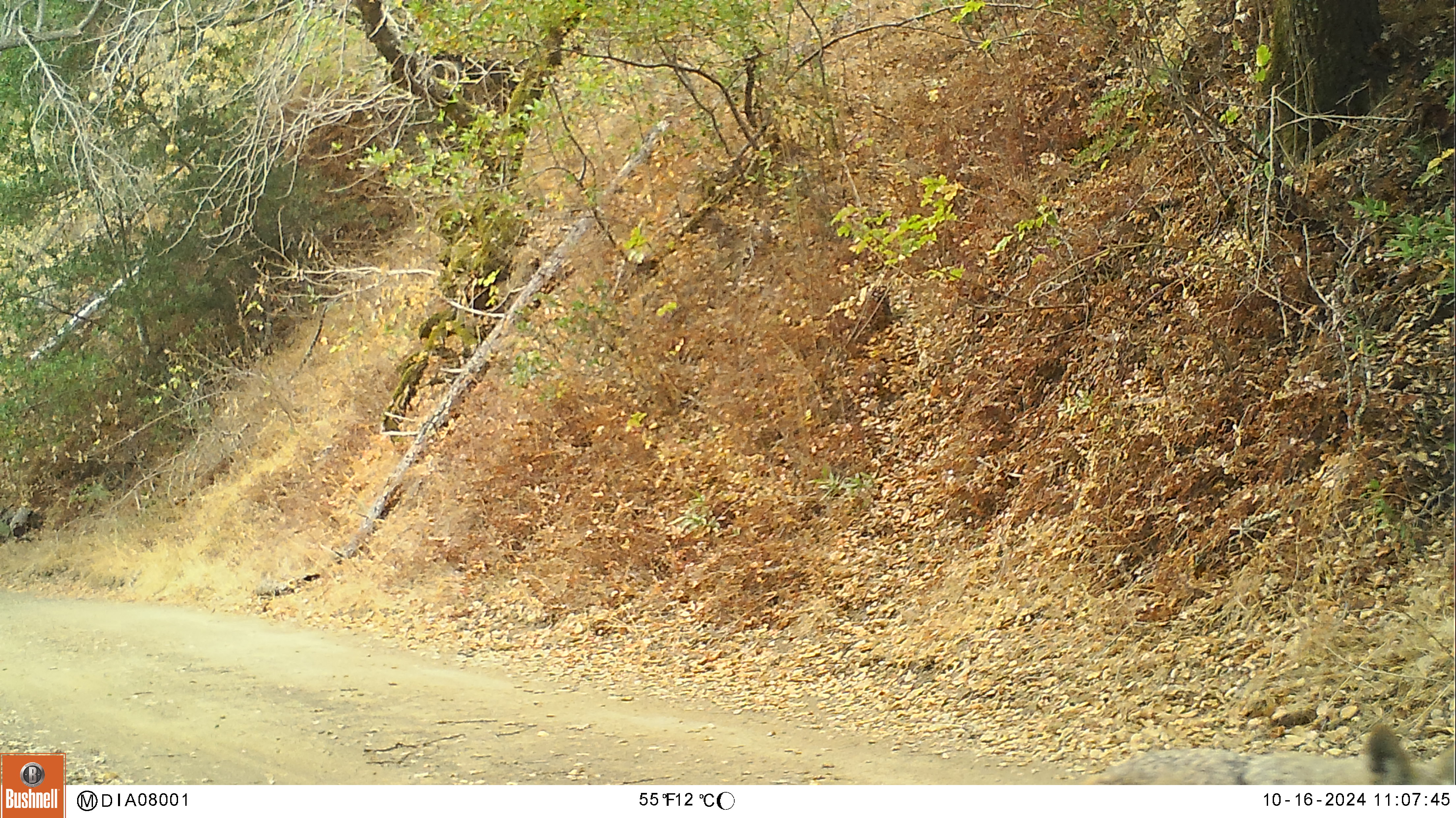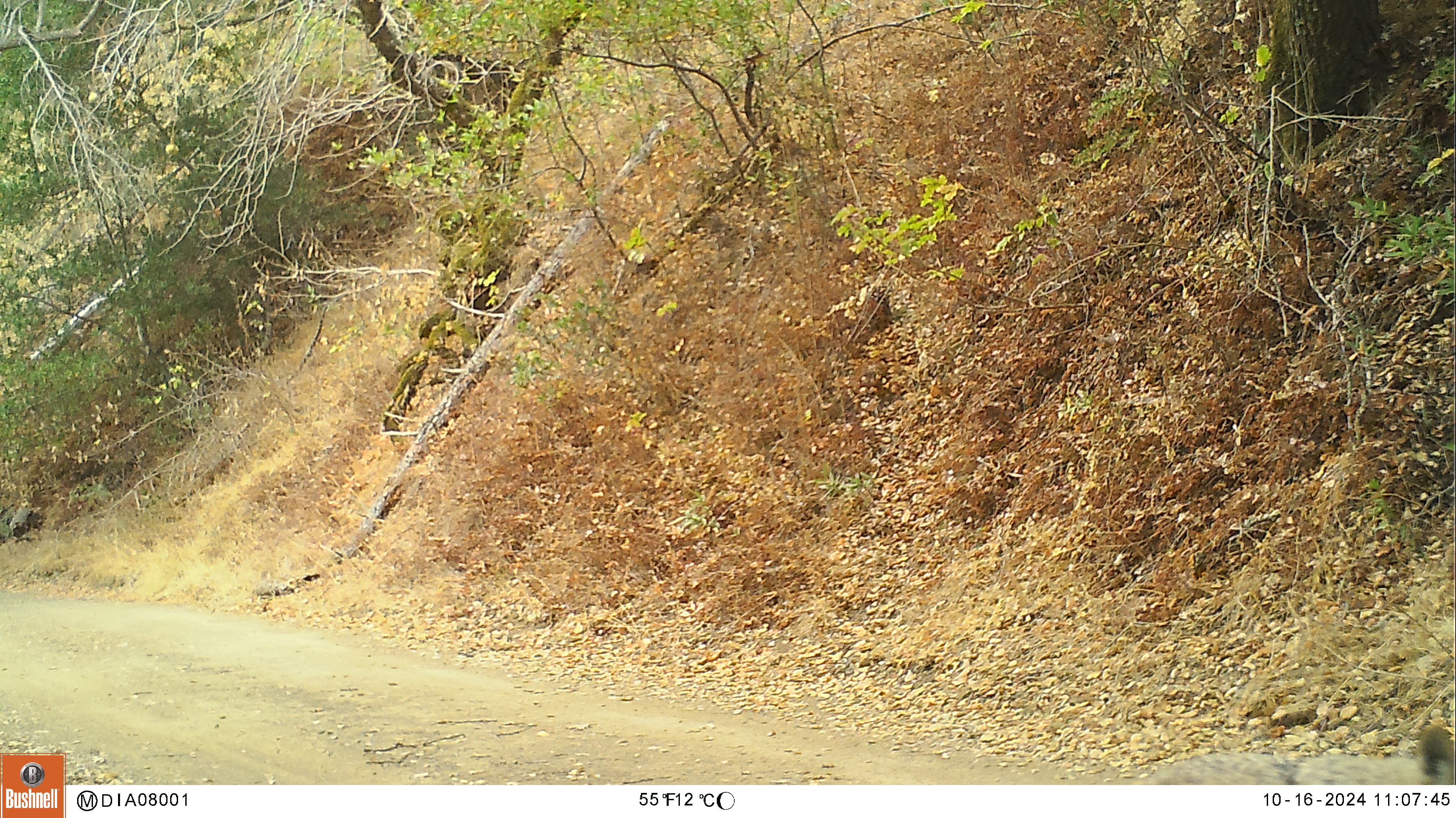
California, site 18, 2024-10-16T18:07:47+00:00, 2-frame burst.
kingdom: Animalia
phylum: Chordata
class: Mammalia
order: Carnivora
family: Canidae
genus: Canis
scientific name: Canis latrans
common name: coyote